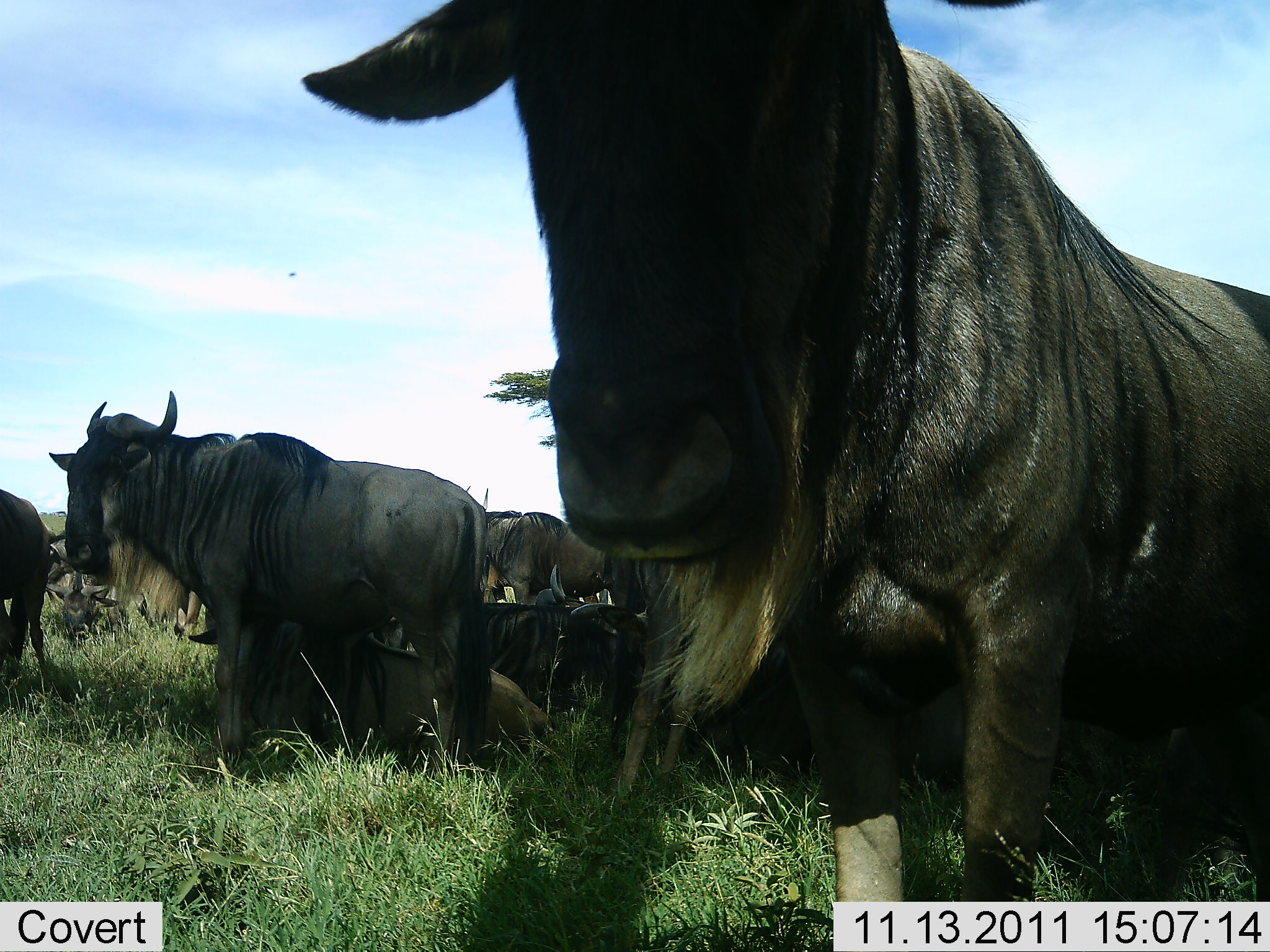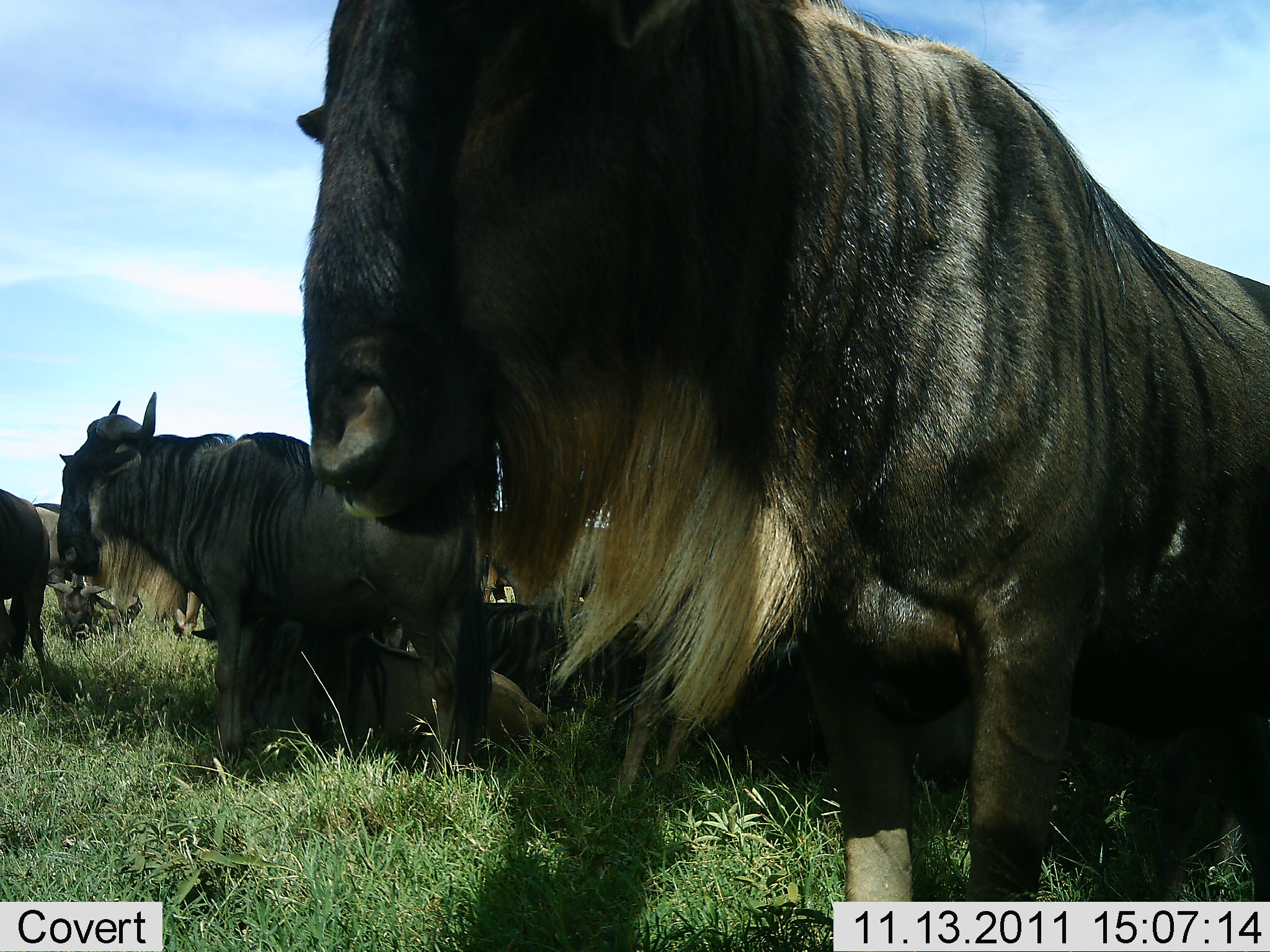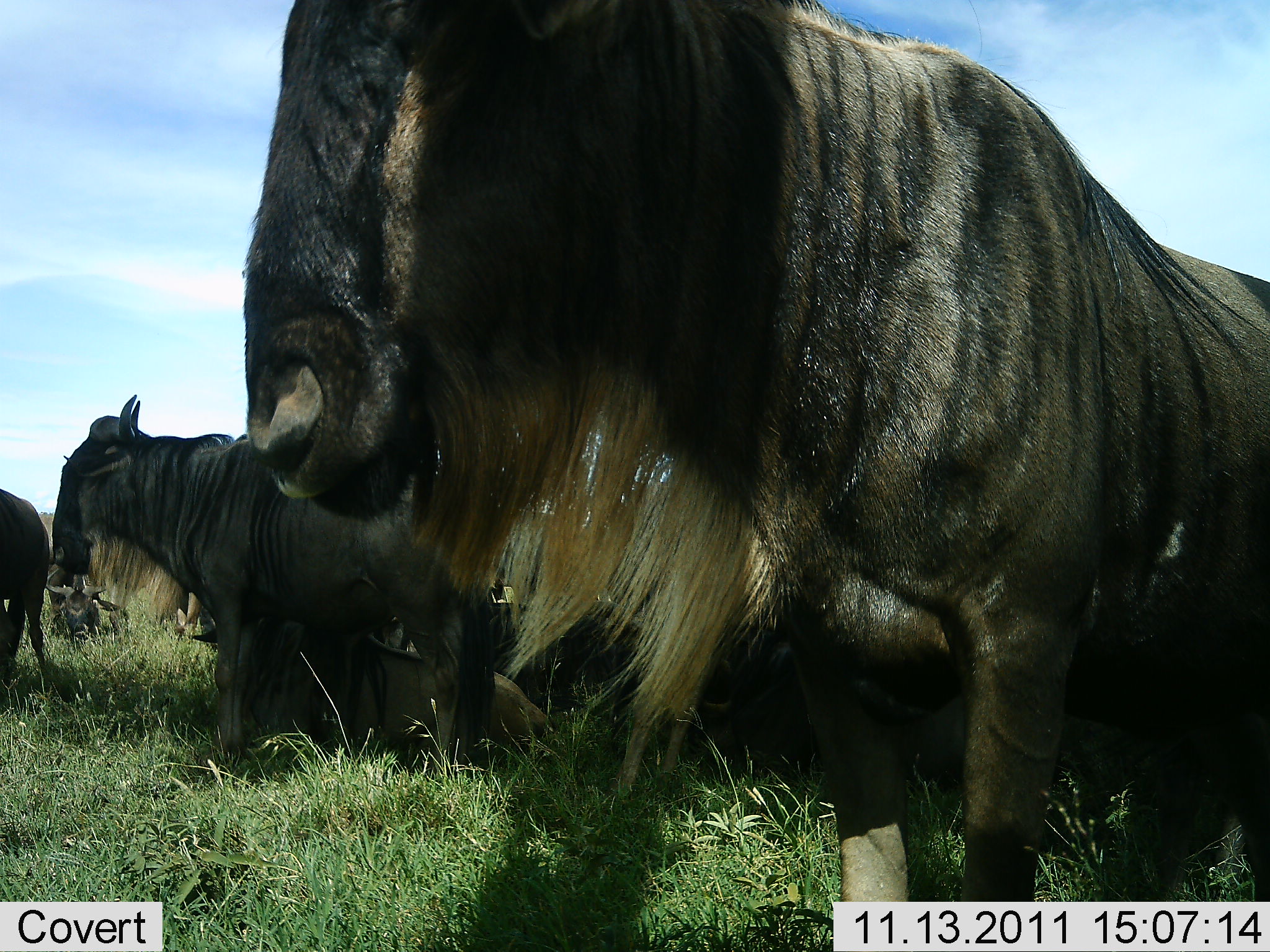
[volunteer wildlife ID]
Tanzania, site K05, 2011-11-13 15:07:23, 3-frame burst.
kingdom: Animalia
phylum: Chordata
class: Mammalia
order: Artiodactyla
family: Bovidae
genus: Connochaetes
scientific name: Connochaetes taurinus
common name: blue wildebeest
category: wildebeest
Wildebeest (blue wildebeest) (Connochaetes taurinus), count 8. Behavior (volunteer vote fractions): standing 67%, resting 58%, moving 25%, interacting 8%. Young present (vote fraction): 0%. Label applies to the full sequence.